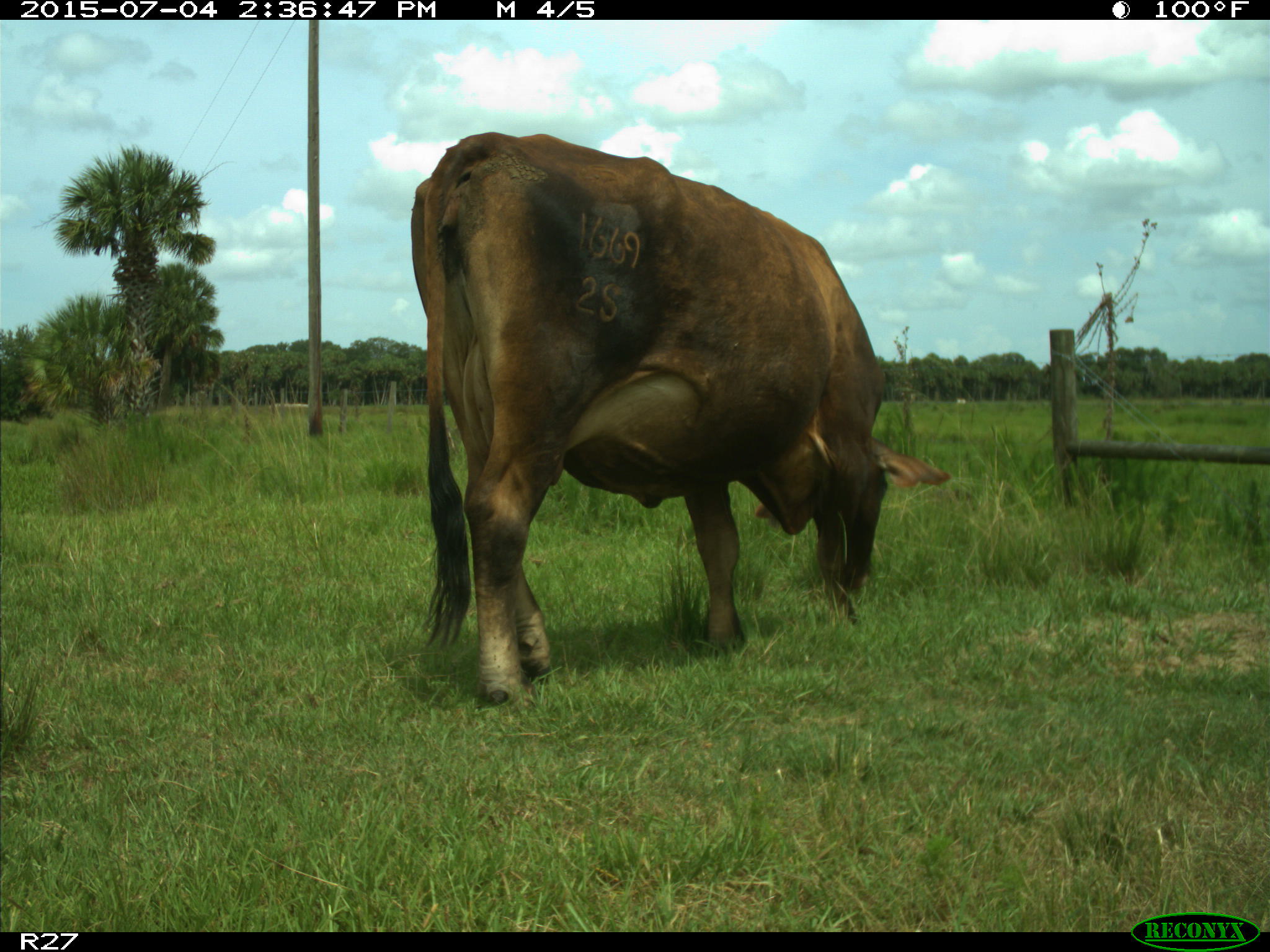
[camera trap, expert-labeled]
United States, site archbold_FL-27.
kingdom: Animalia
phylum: Chordata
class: Mammalia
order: Artiodactyla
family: Bovidae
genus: Bos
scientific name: Bos taurus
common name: domestic cow